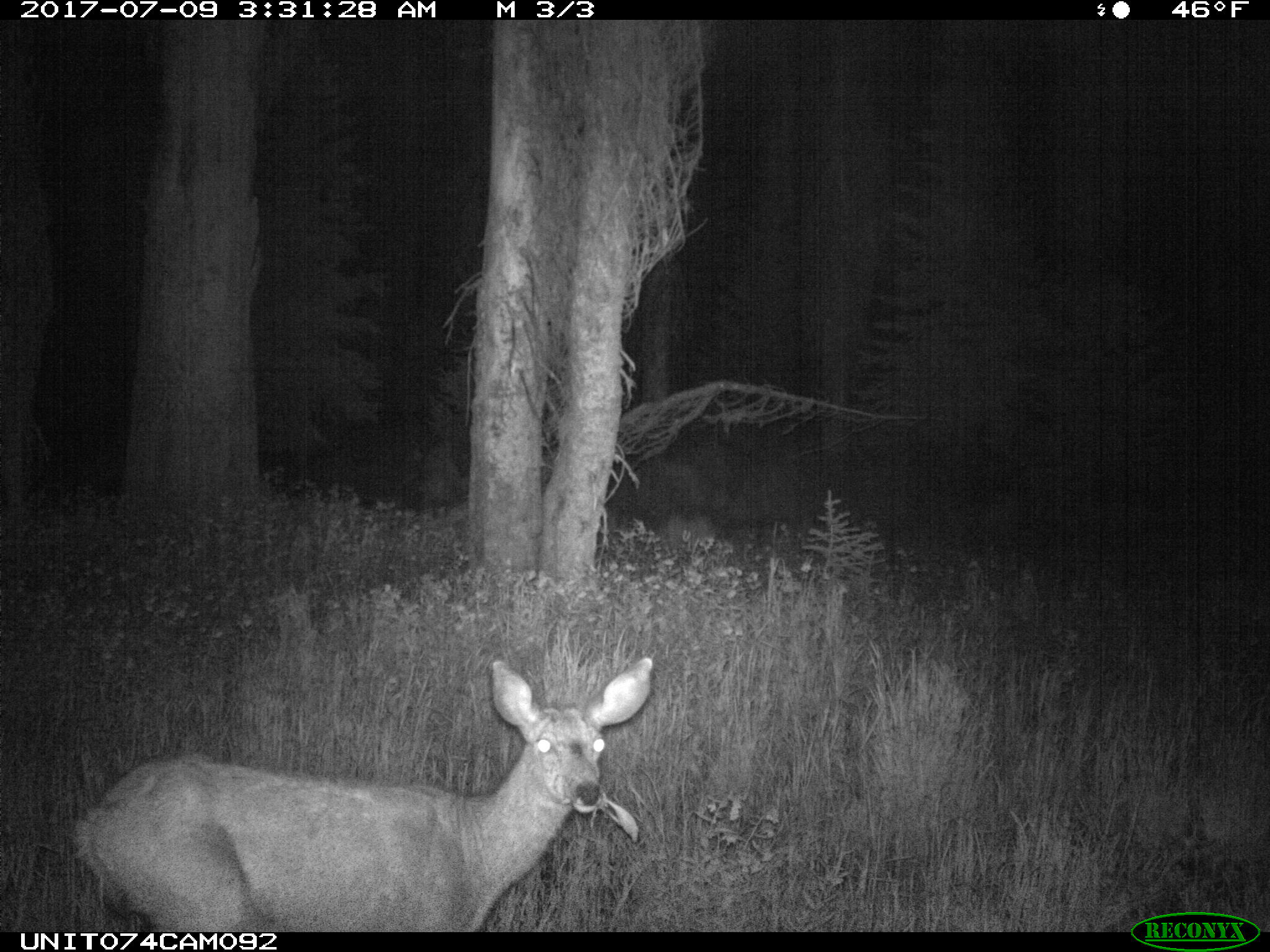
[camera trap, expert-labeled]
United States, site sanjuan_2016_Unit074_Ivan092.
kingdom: Animalia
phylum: Chordata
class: Mammalia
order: Artiodactyla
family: Cervidae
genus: Odocoileus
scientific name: Odocoileus hemionus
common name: mule deer